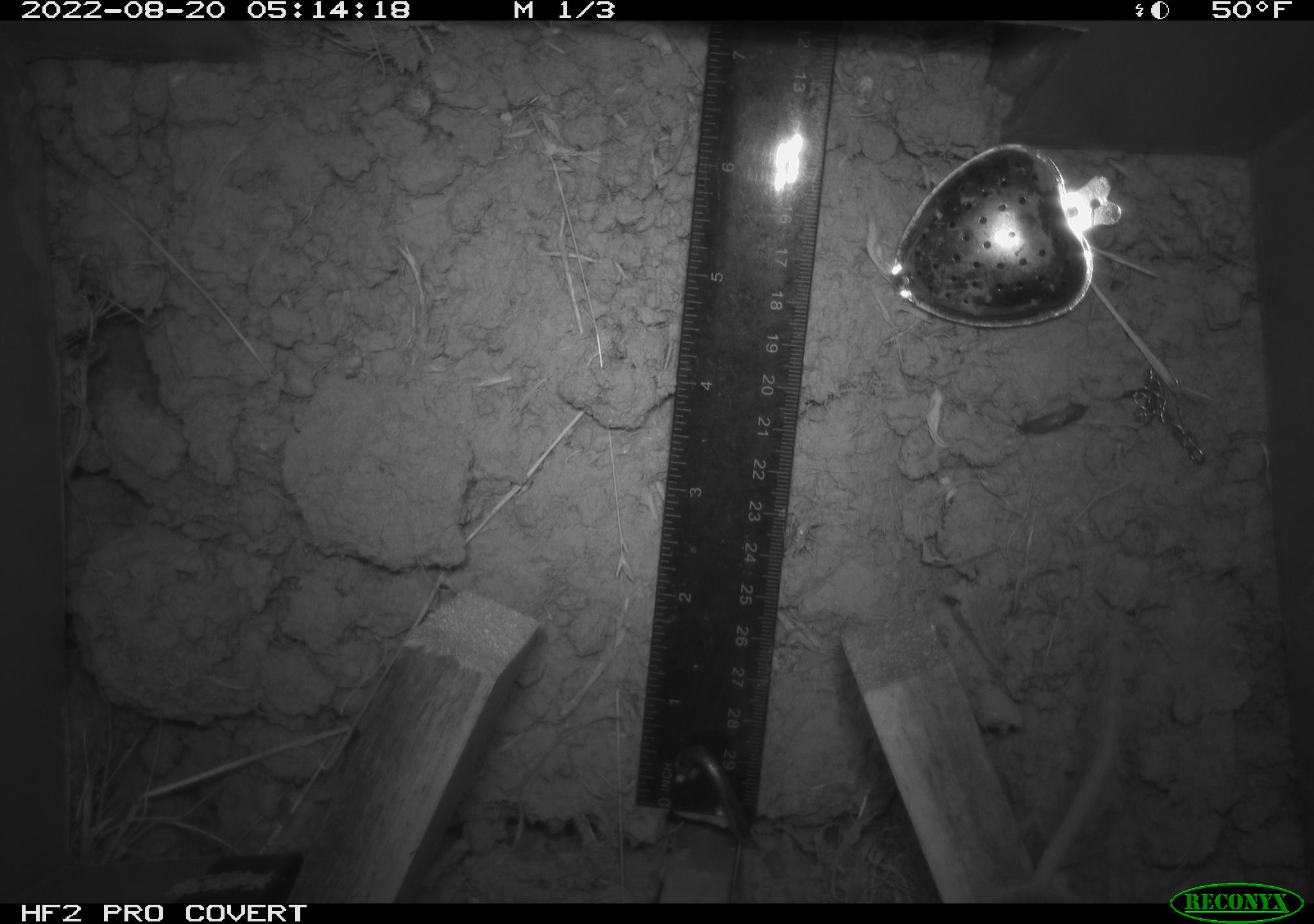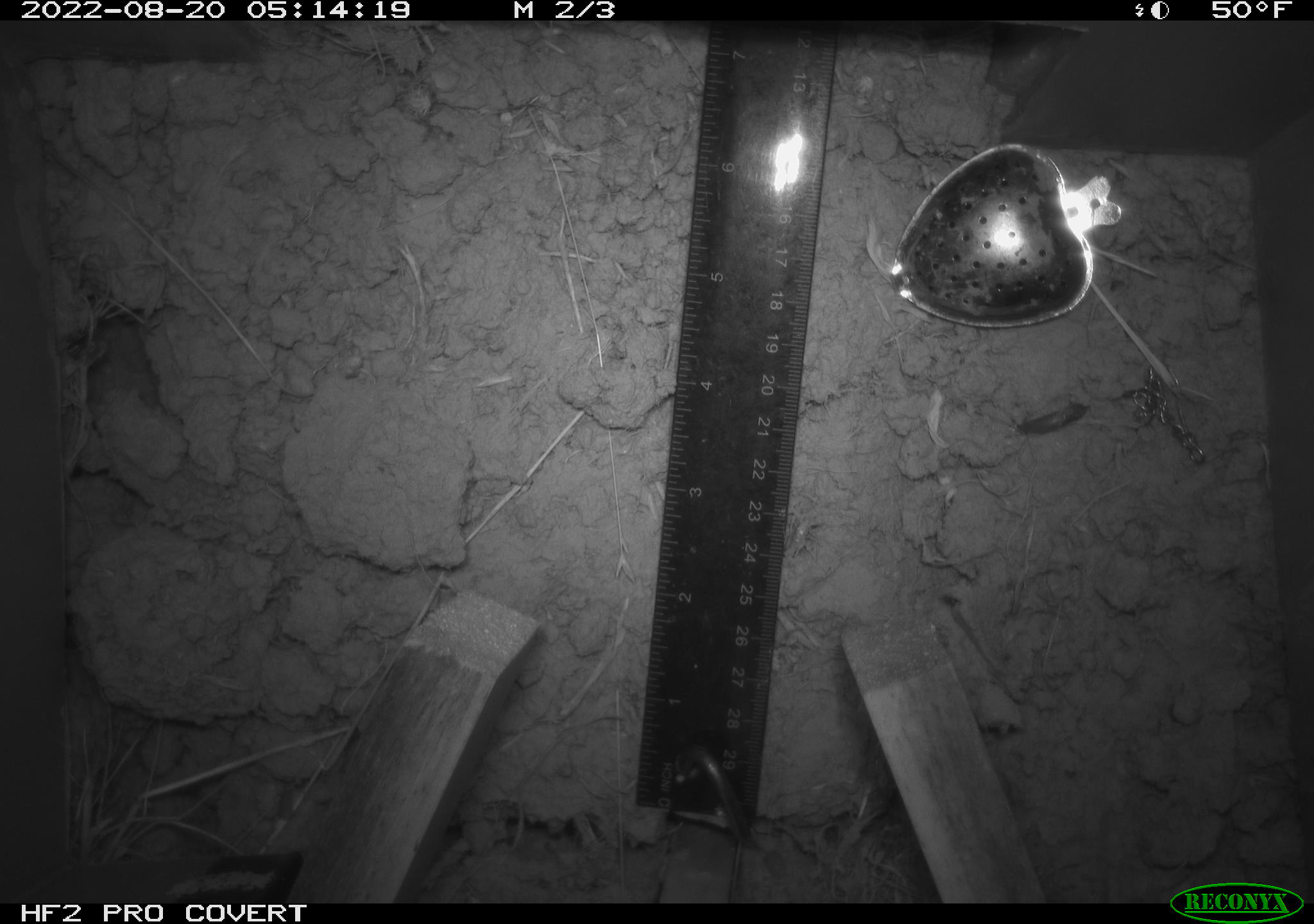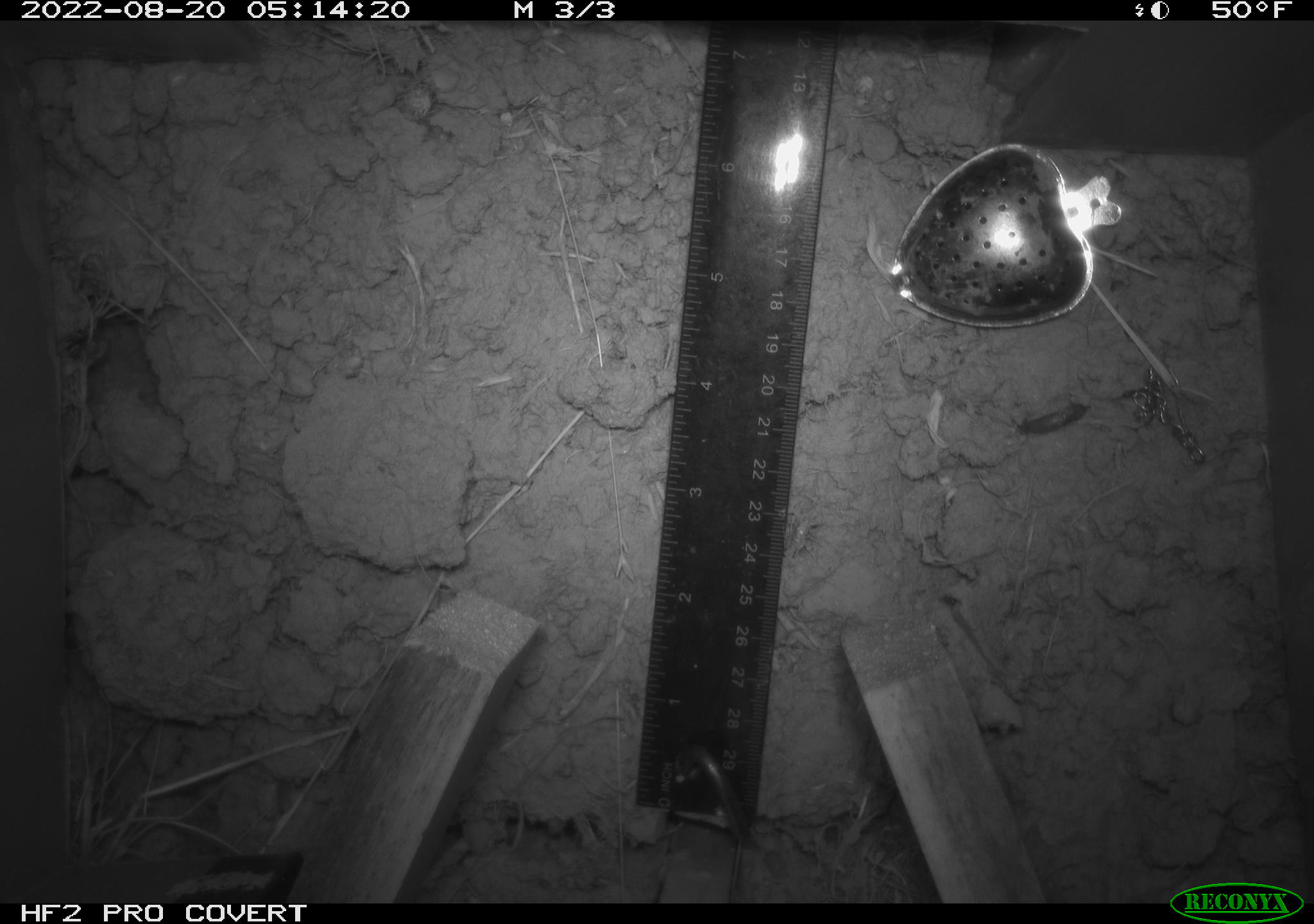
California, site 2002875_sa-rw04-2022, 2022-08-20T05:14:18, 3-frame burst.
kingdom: Animalia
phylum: Chordata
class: Mammalia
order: Rodentia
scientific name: Rodentia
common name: mouse species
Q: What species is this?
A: Mouse species (Rodentia).